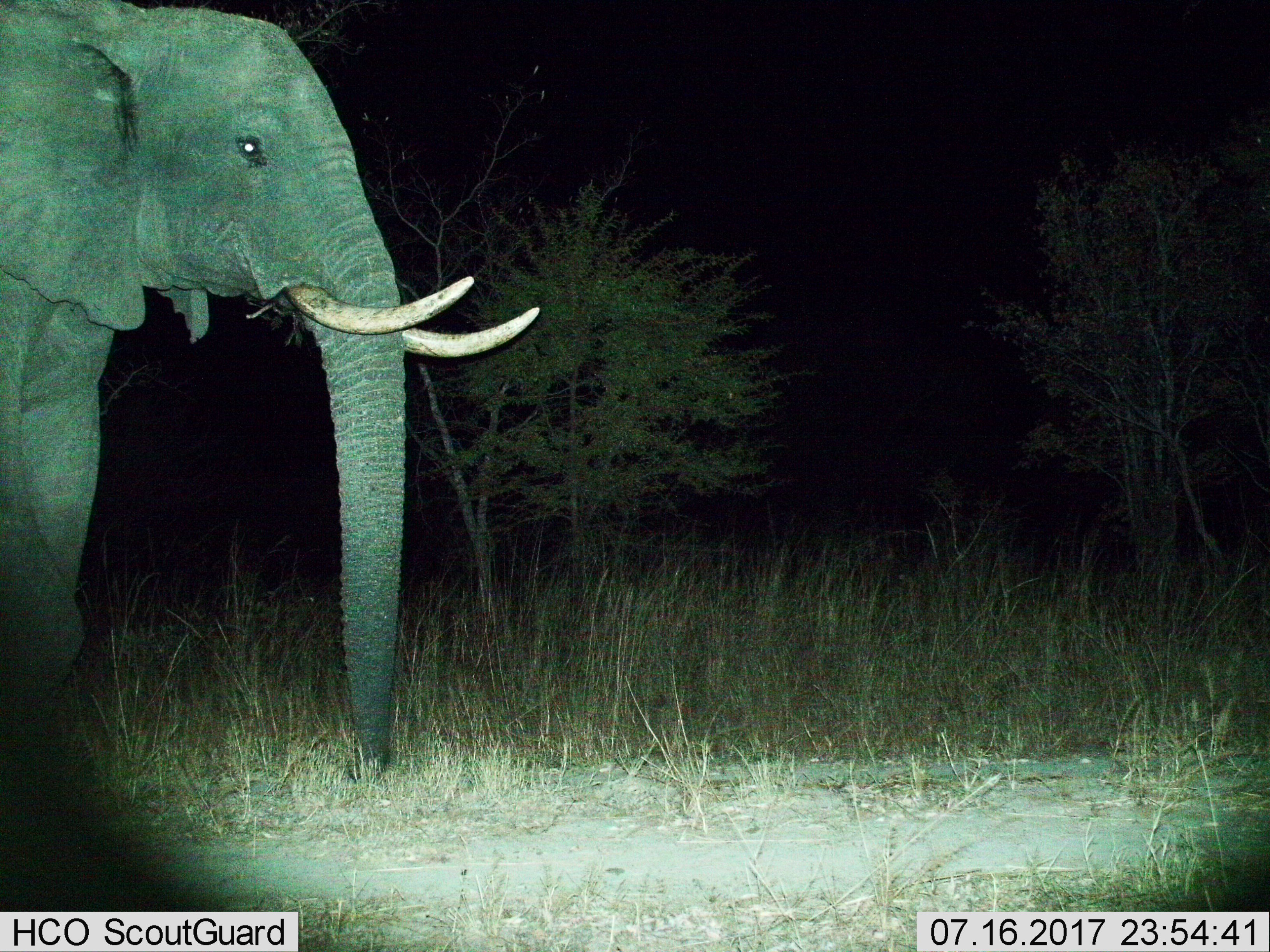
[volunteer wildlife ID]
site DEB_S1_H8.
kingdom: Animalia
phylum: Chordata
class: Mammalia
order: Proboscidea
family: Elephantidae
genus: Loxodonta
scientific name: Loxodonta africana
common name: african bush elephant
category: elephant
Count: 1.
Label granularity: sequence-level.